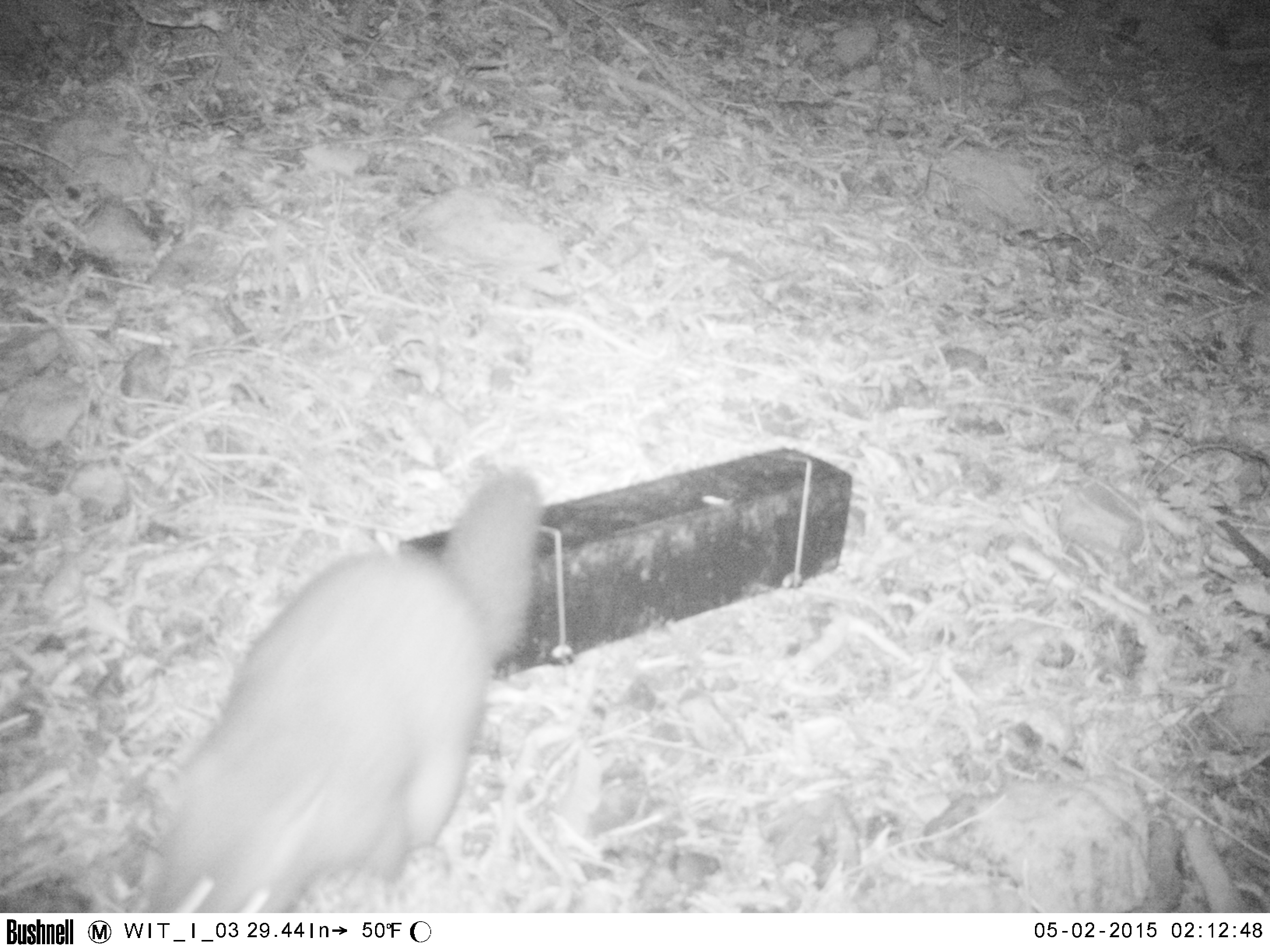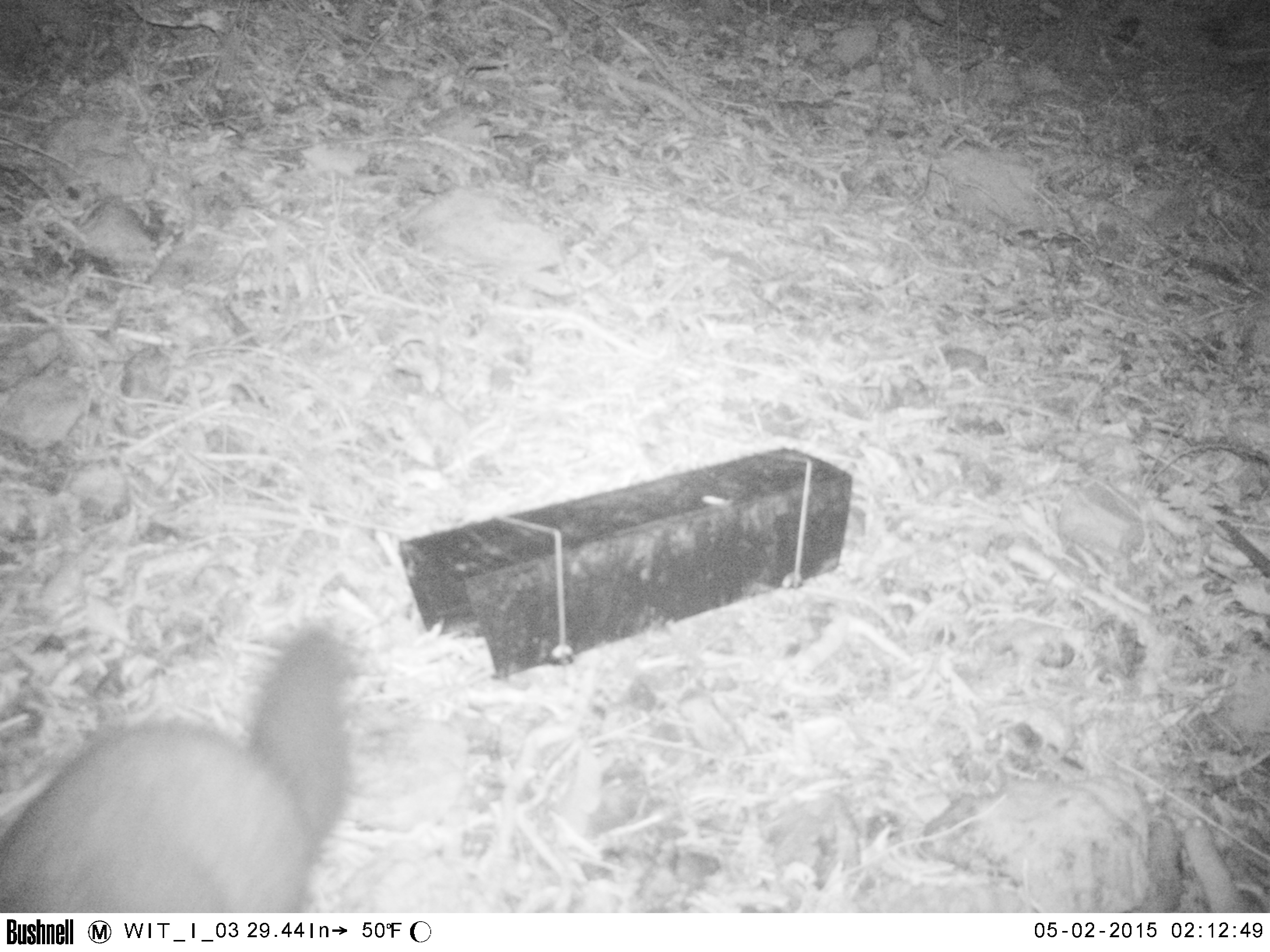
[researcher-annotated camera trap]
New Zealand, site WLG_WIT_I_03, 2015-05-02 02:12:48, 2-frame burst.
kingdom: Animalia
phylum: Chordata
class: Mammalia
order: Diprotodontia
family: Phalangeridae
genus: Trichosurus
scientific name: Trichosurus vulpecula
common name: common brushtail possum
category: possum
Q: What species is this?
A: Possum (common brushtail possum) (Trichosurus vulpecula).